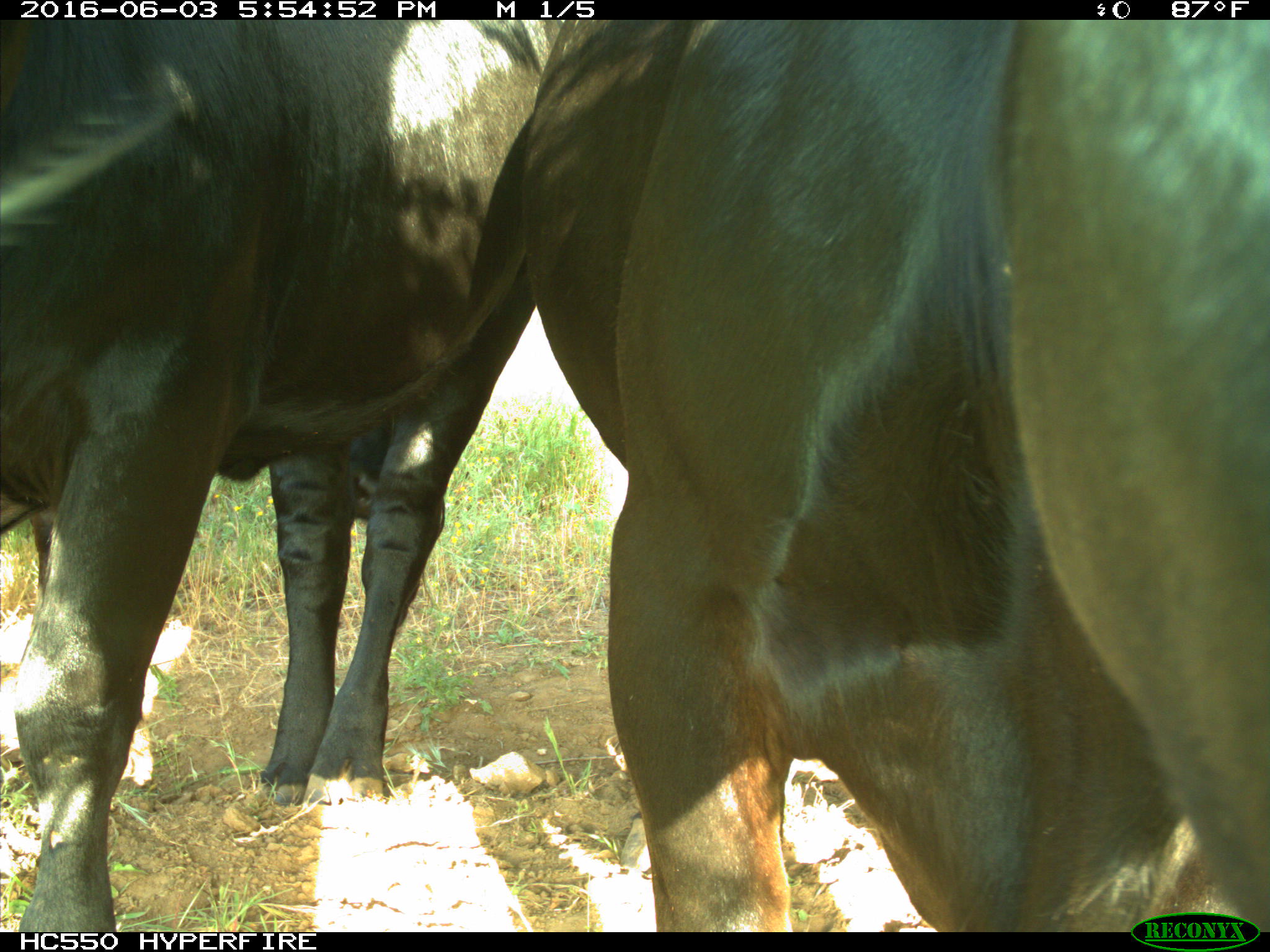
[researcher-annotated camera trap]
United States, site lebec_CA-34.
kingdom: Animalia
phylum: Chordata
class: Mammalia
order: Artiodactyla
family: Bovidae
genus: Bos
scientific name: Bos taurus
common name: domestic cow